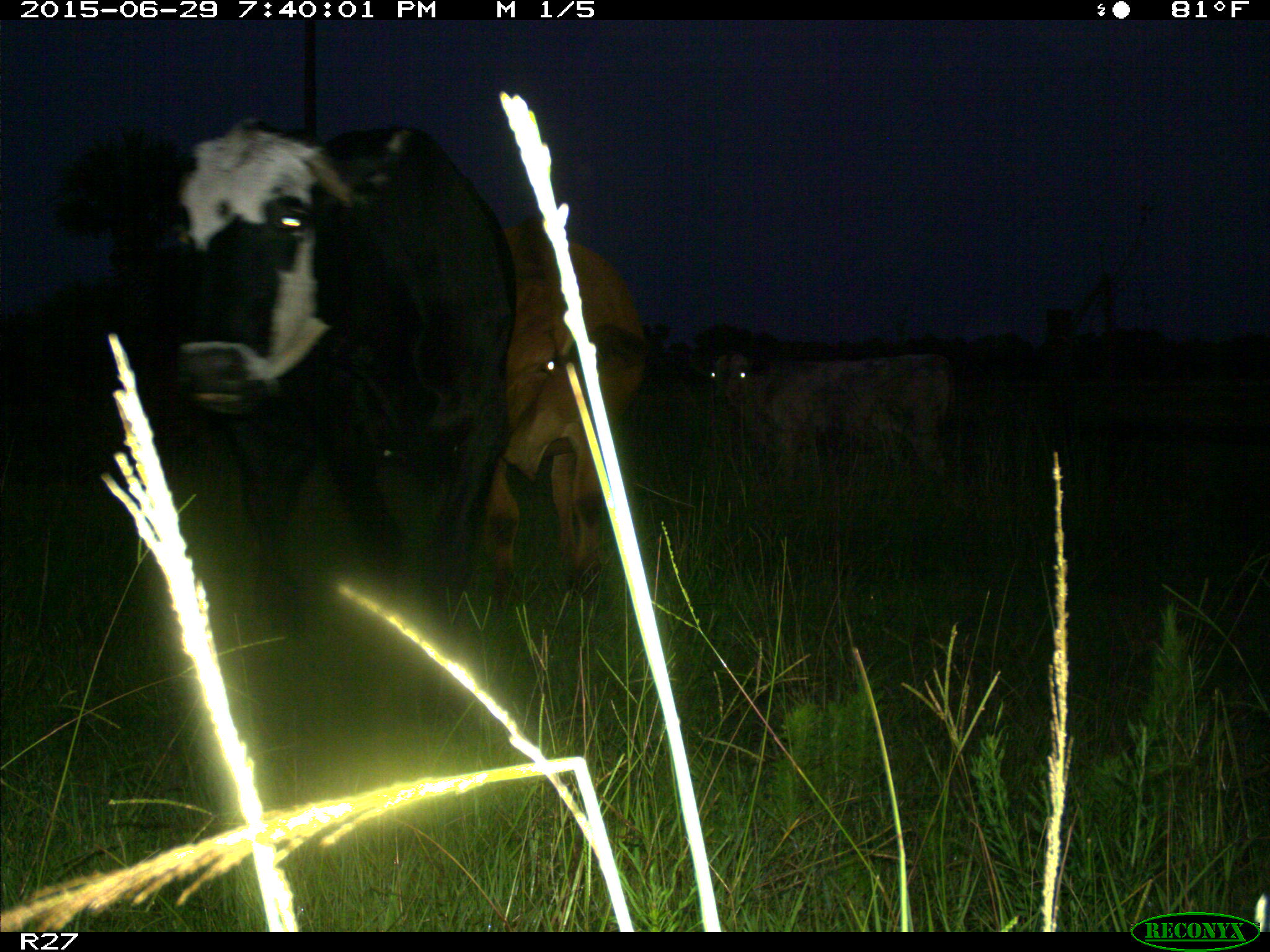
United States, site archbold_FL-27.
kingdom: Animalia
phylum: Chordata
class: Mammalia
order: Artiodactyla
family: Bovidae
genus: Bos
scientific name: Bos taurus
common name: domestic cow